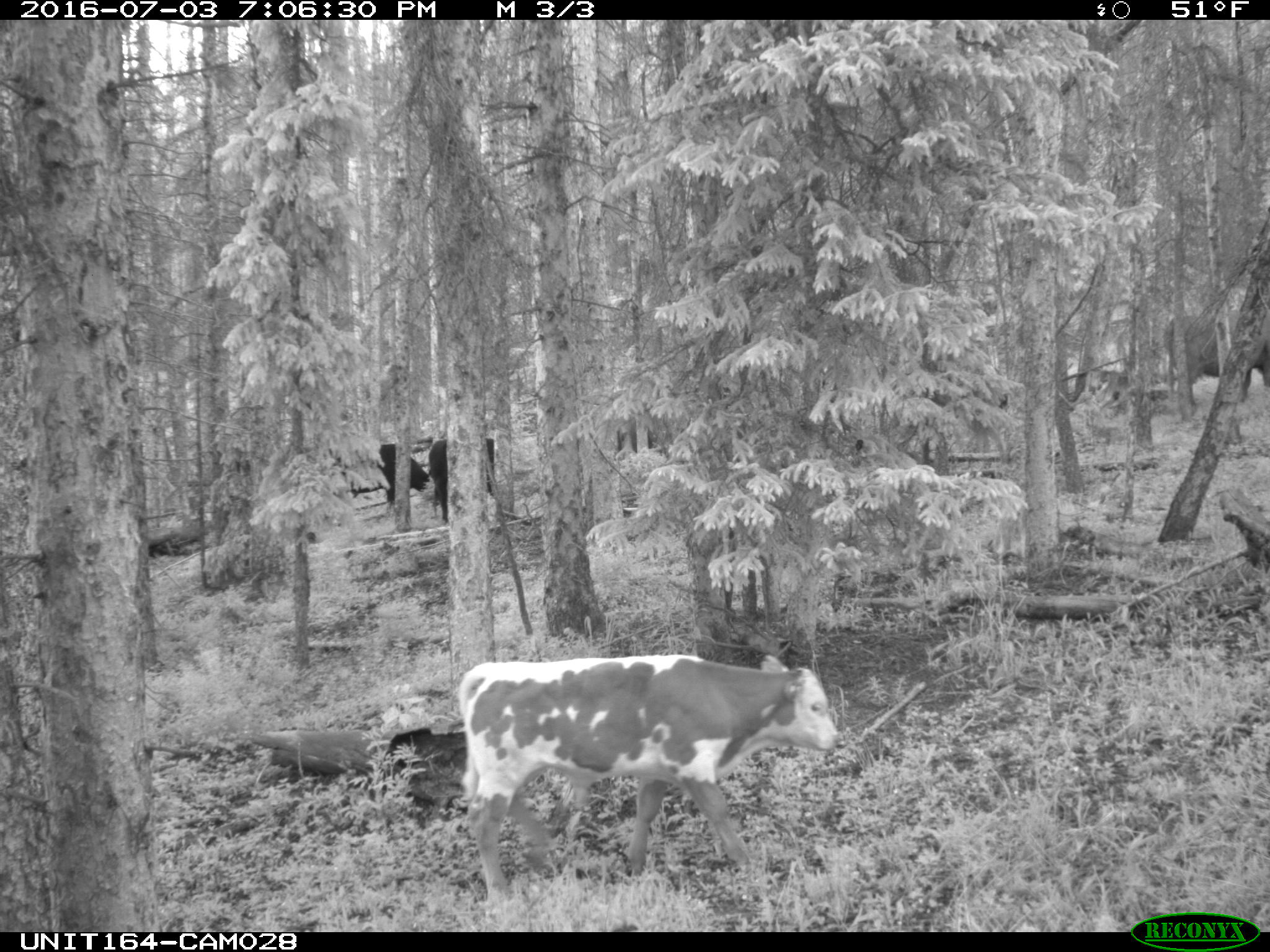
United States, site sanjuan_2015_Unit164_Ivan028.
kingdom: Animalia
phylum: Chordata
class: Mammalia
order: Artiodactyla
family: Bovidae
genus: Bos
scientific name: Bos taurus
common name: domestic cow